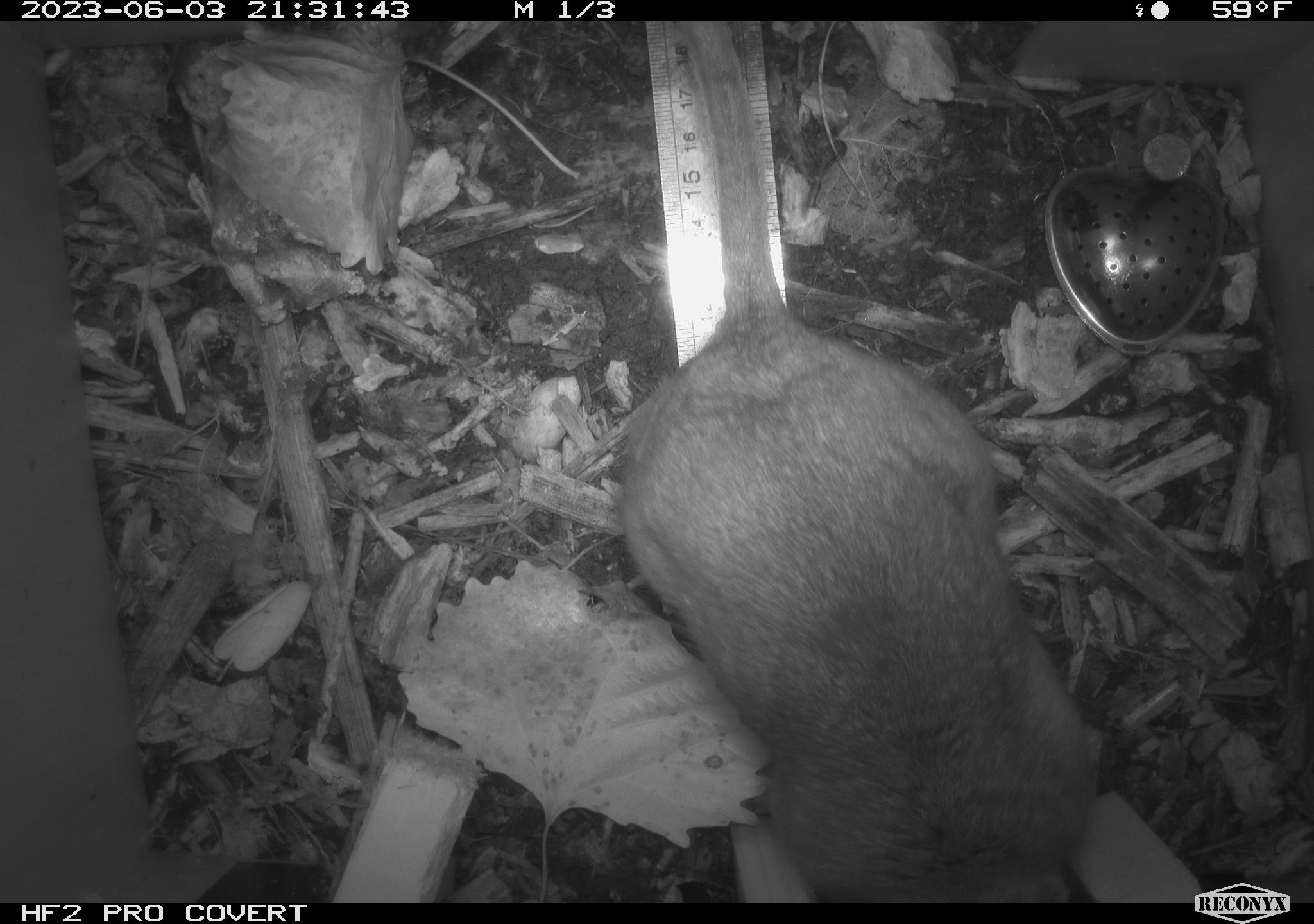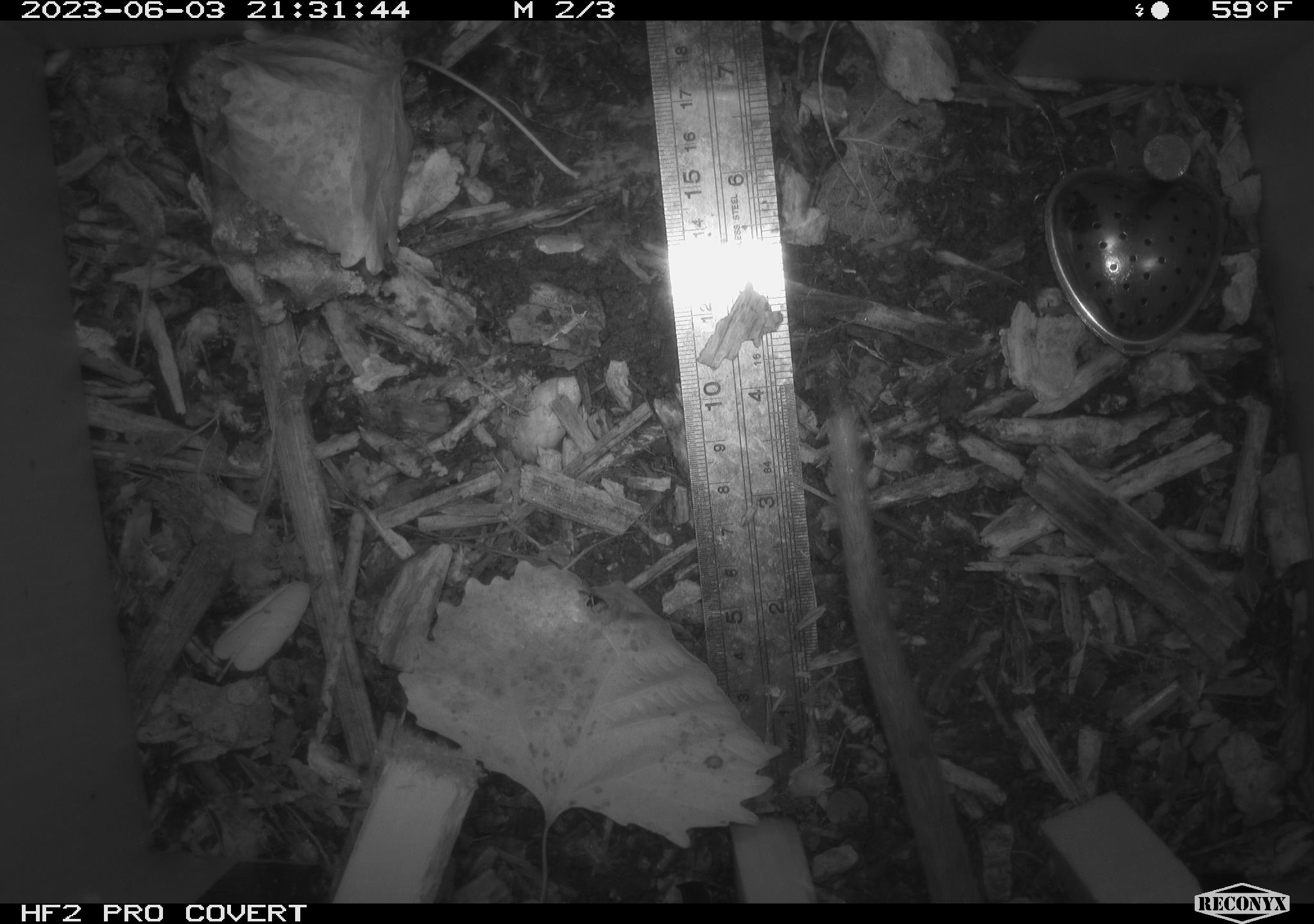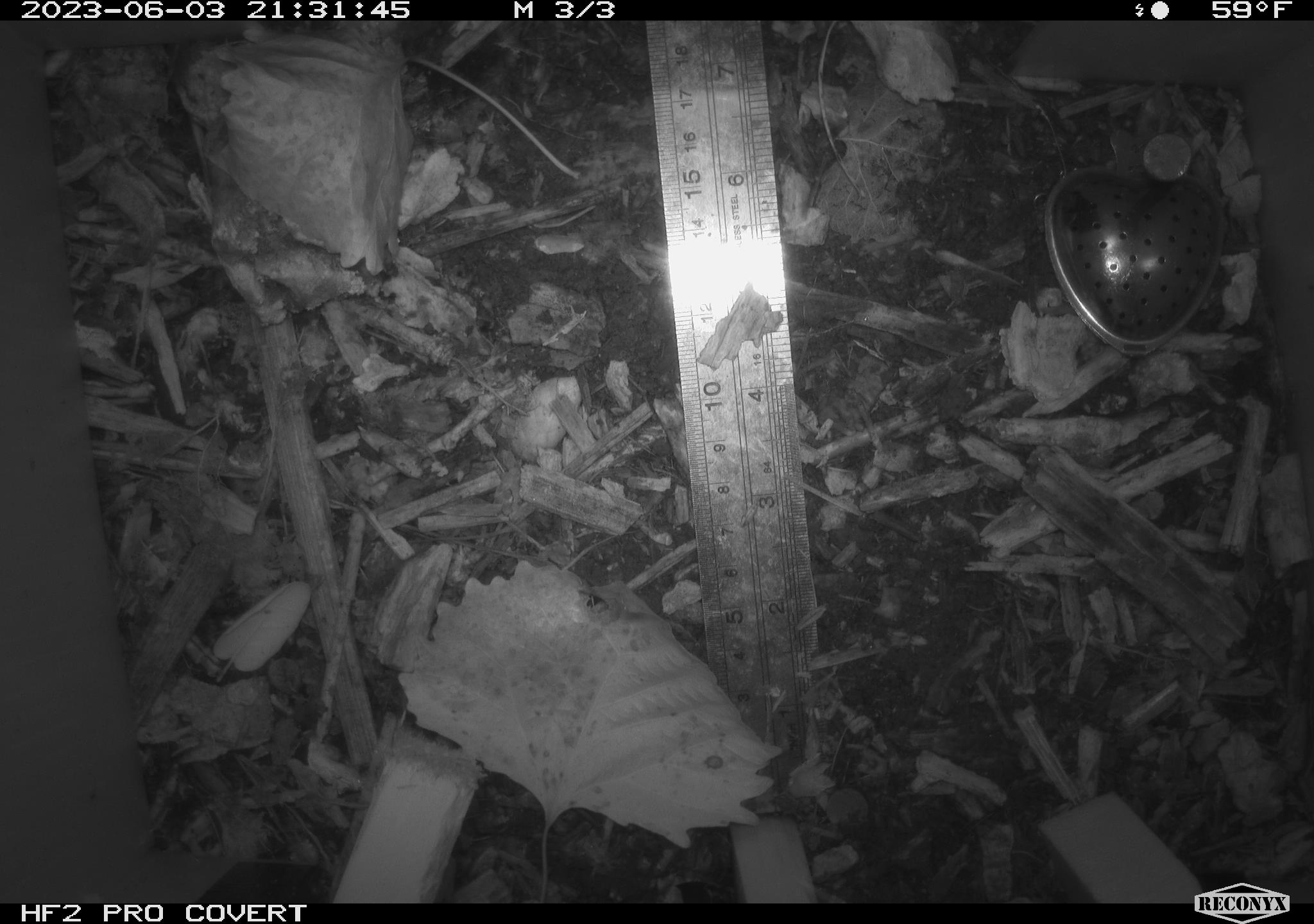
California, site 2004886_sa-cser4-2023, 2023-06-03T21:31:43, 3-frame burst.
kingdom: Animalia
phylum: Chordata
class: Mammalia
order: Rodentia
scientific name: Rodentia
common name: woodrat or rat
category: woodrat or rat species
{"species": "woodrat or rat species (woodrat or rat) (Rodentia)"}